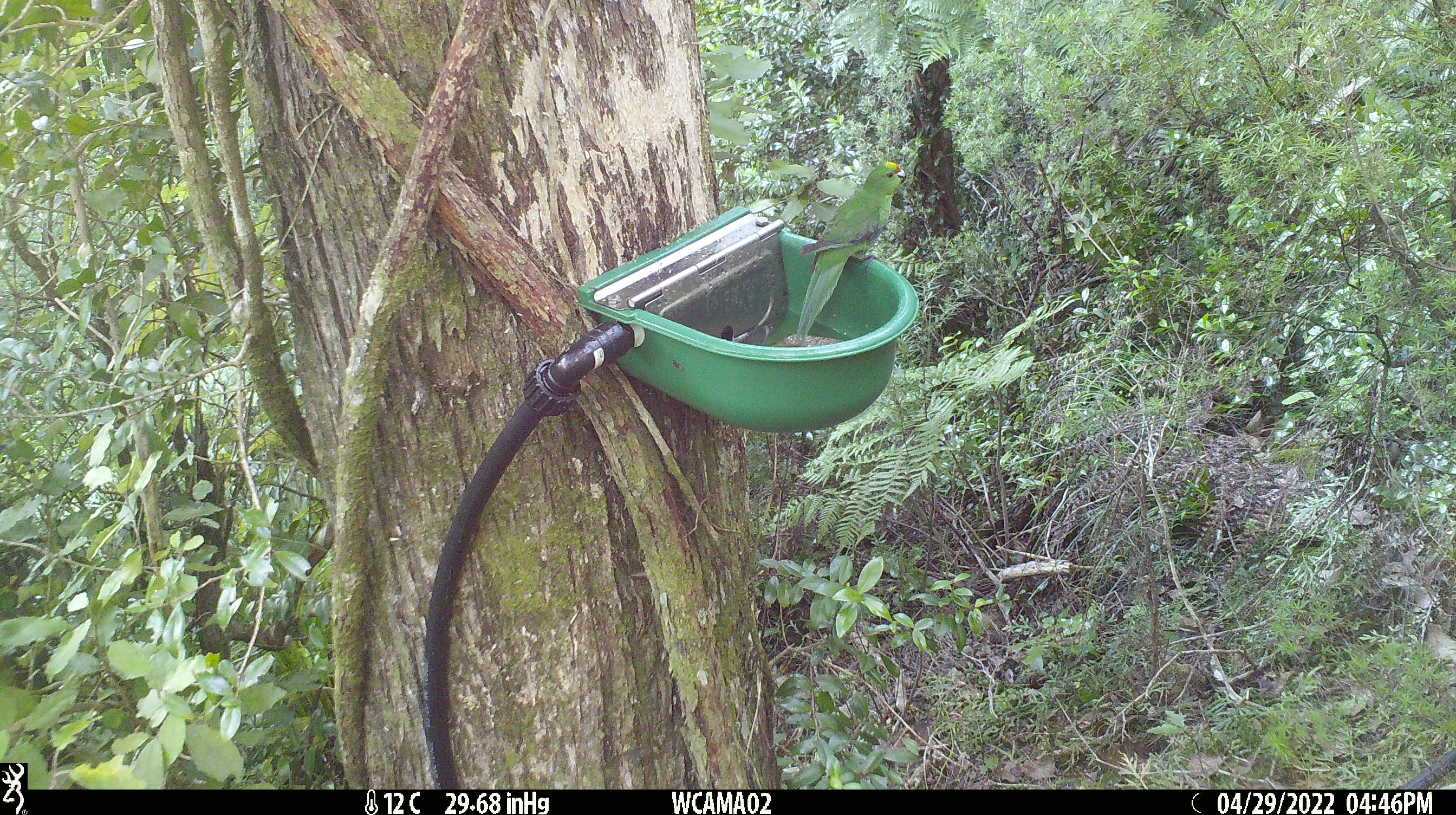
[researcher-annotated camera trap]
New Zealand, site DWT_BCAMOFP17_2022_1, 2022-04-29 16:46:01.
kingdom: Animalia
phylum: Chordata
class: Aves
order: Psittaciformes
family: Psittaculidae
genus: Cyanoramphus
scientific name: Cyanoramphus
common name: parakeet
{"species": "parakeet (Cyanoramphus)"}